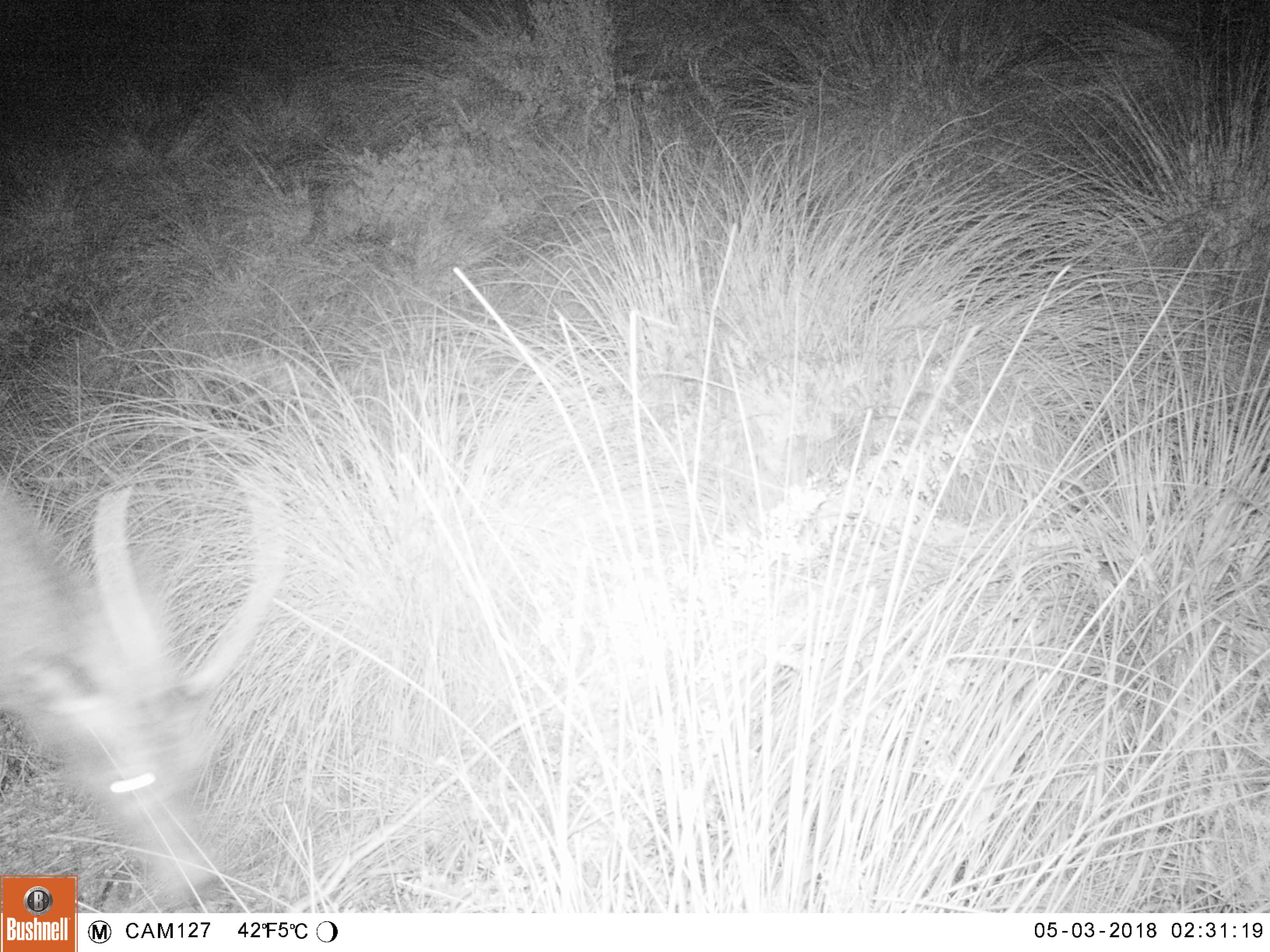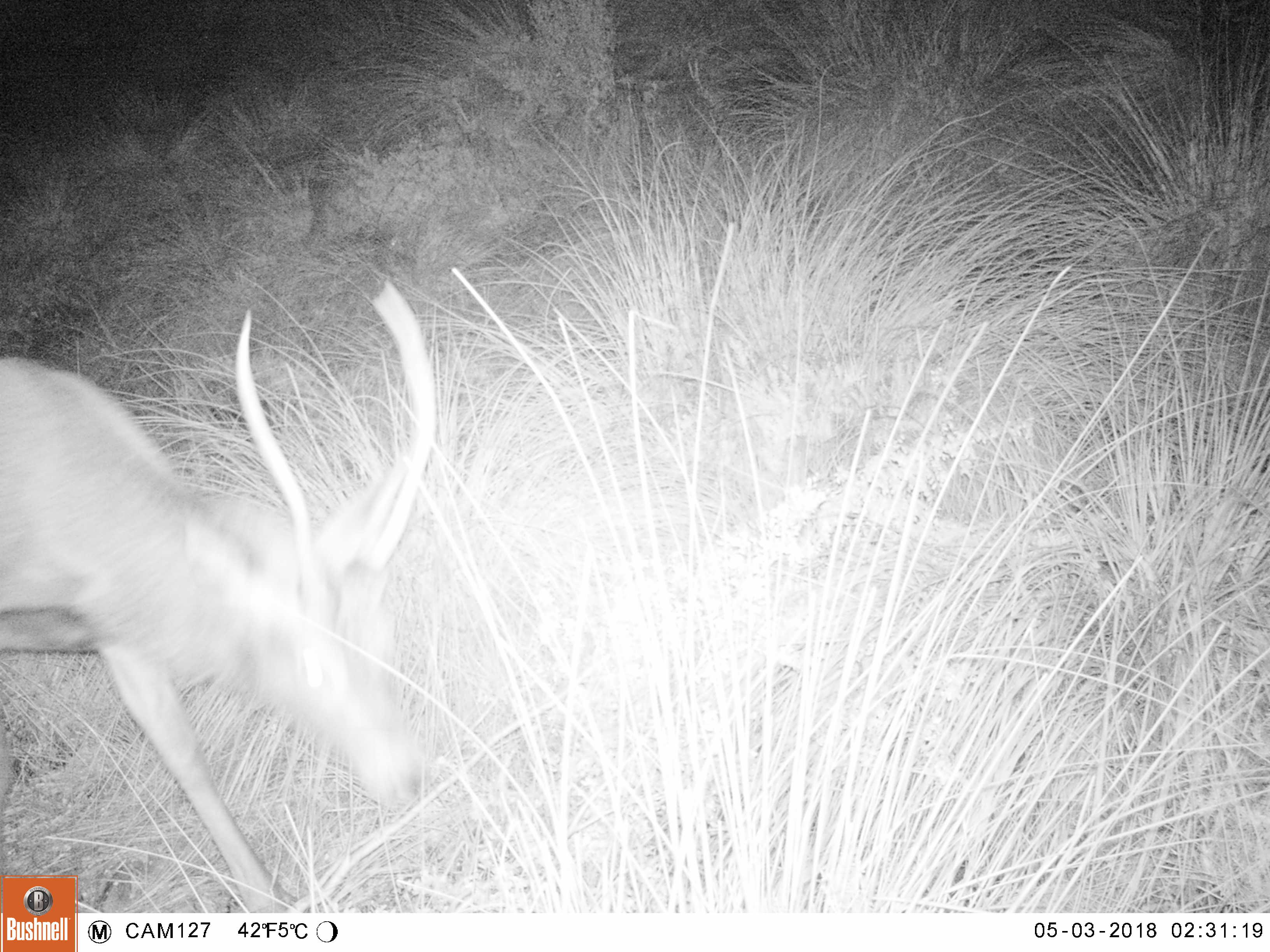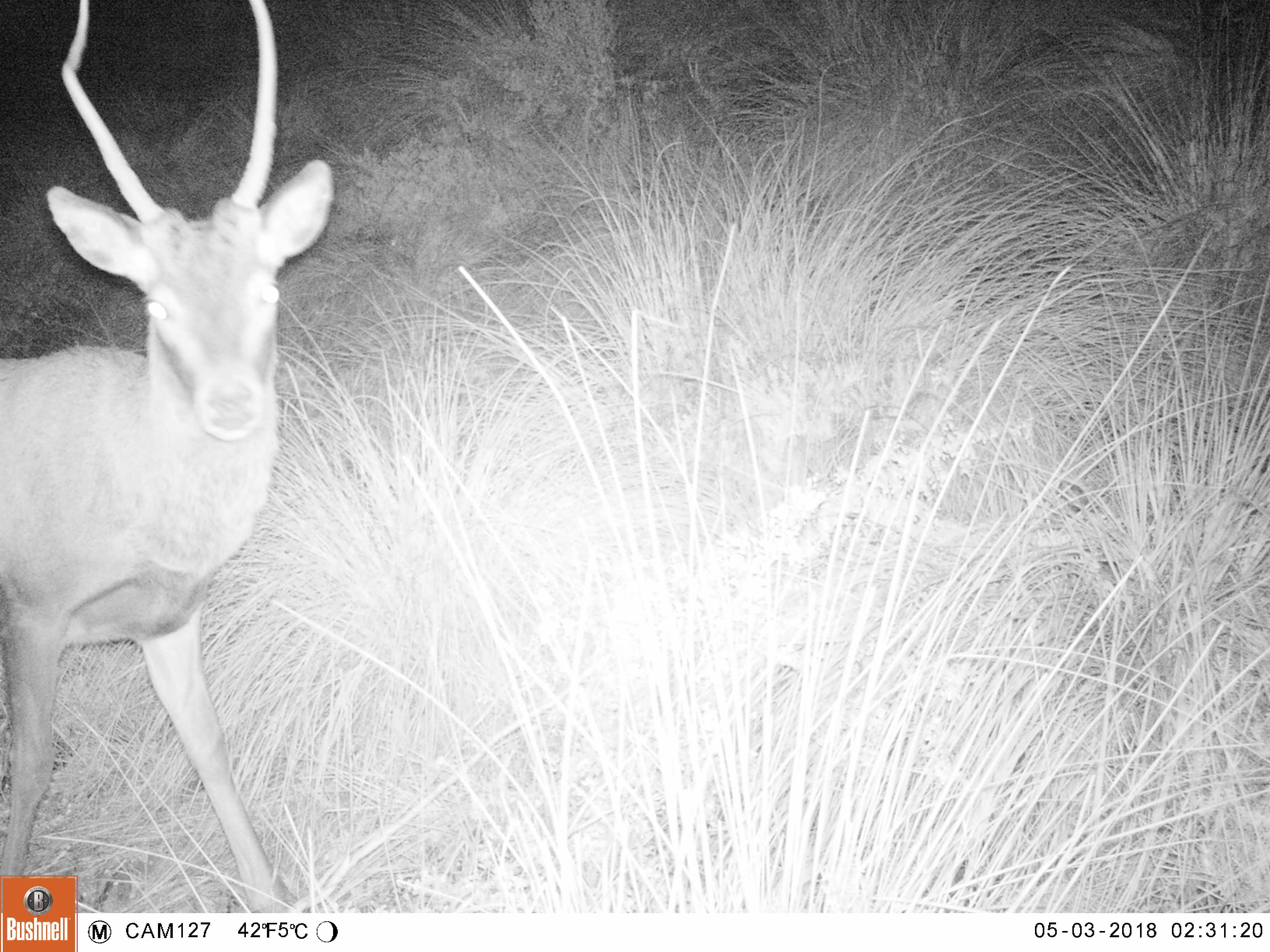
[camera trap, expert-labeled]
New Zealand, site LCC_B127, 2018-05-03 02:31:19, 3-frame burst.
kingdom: Animalia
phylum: Chordata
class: Mammalia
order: Artiodactyla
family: Cervidae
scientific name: Cervidae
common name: deer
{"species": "deer (Cervidae)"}